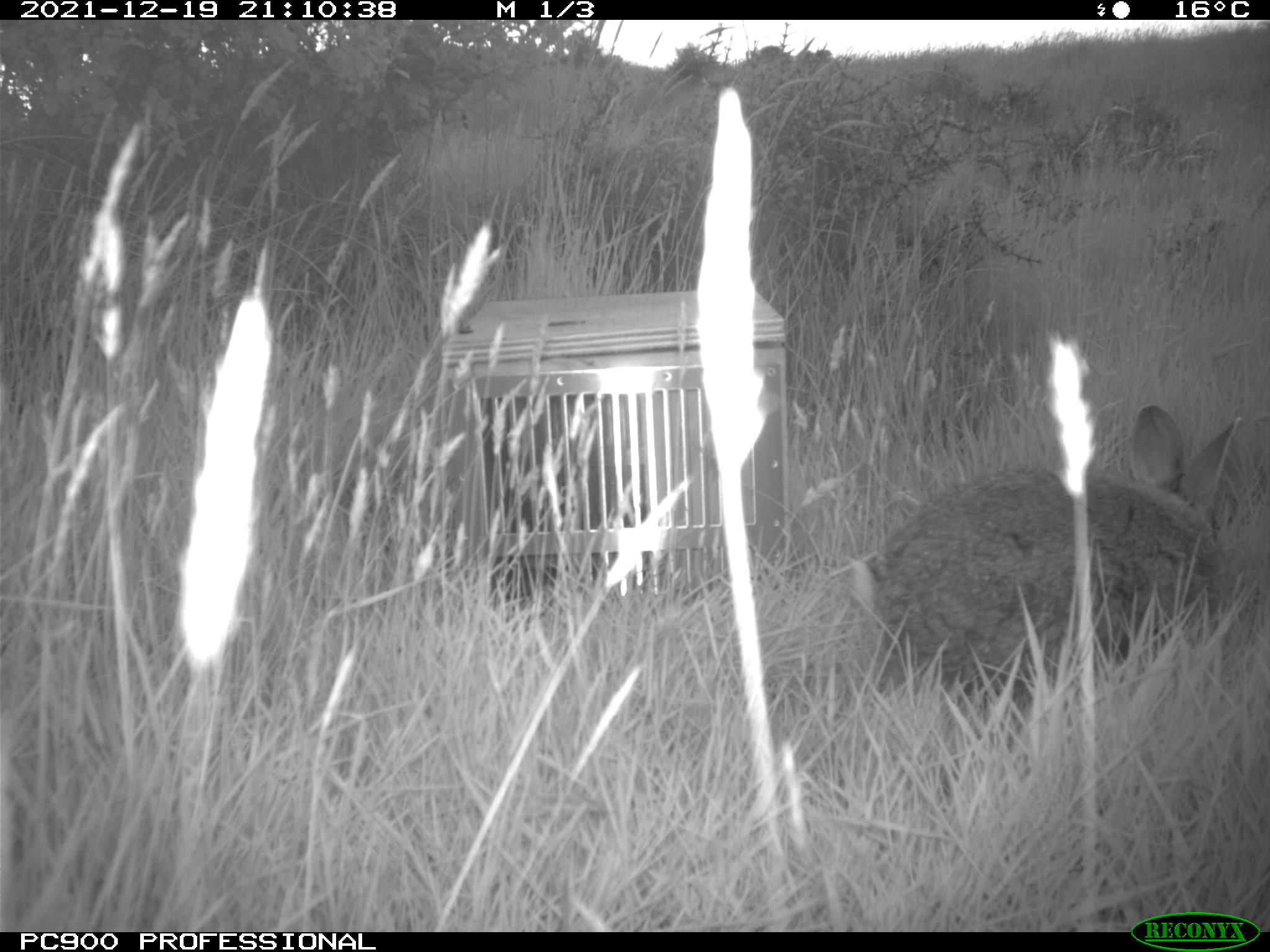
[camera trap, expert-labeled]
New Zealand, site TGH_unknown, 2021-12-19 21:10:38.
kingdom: Animalia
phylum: Chordata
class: Mammalia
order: Lagomorpha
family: Leporidae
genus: Oryctolagus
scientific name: Oryctolagus cuniculus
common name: european rabbit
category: rabbit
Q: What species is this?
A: Rabbit (european rabbit) (Oryctolagus cuniculus).